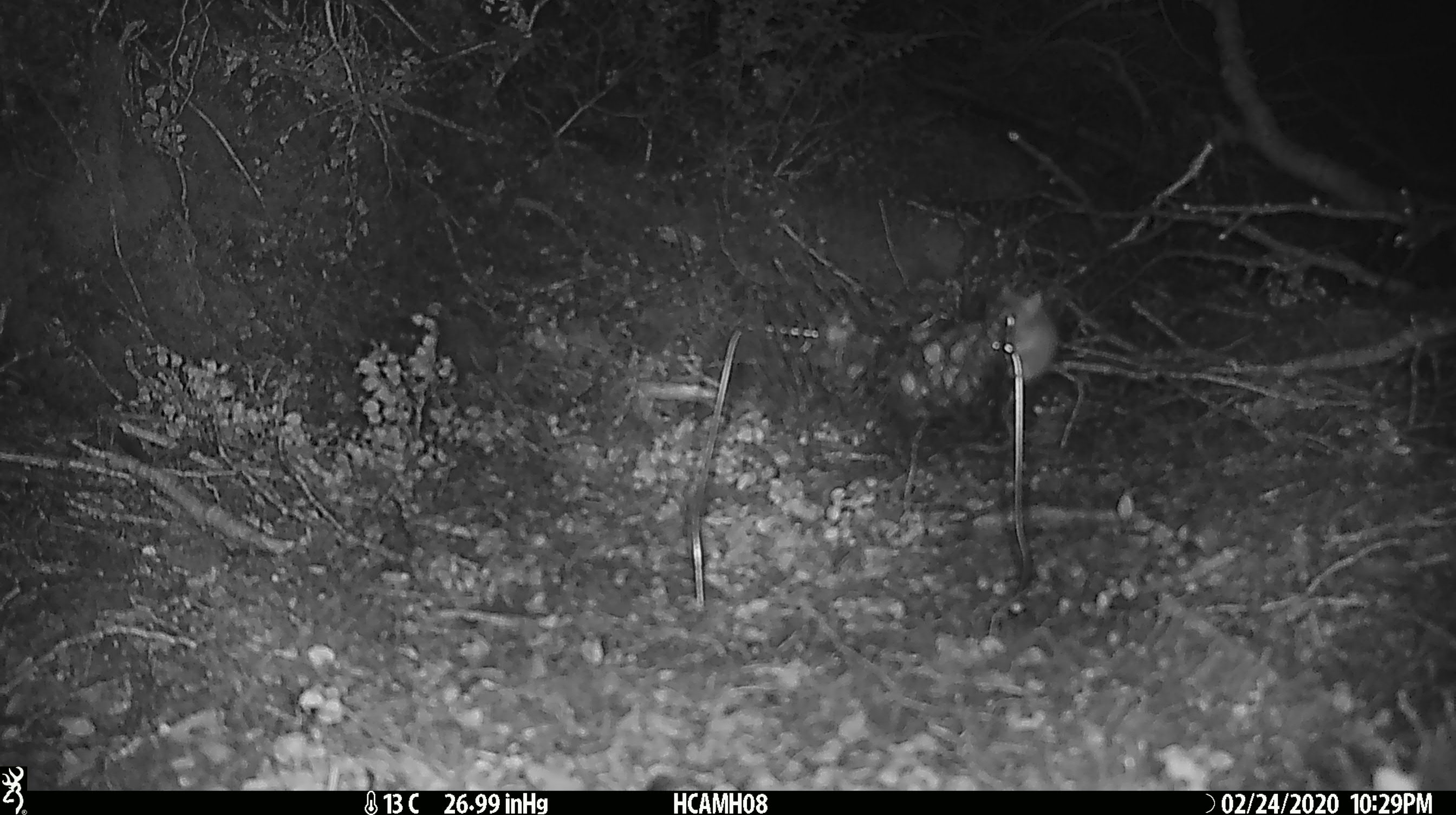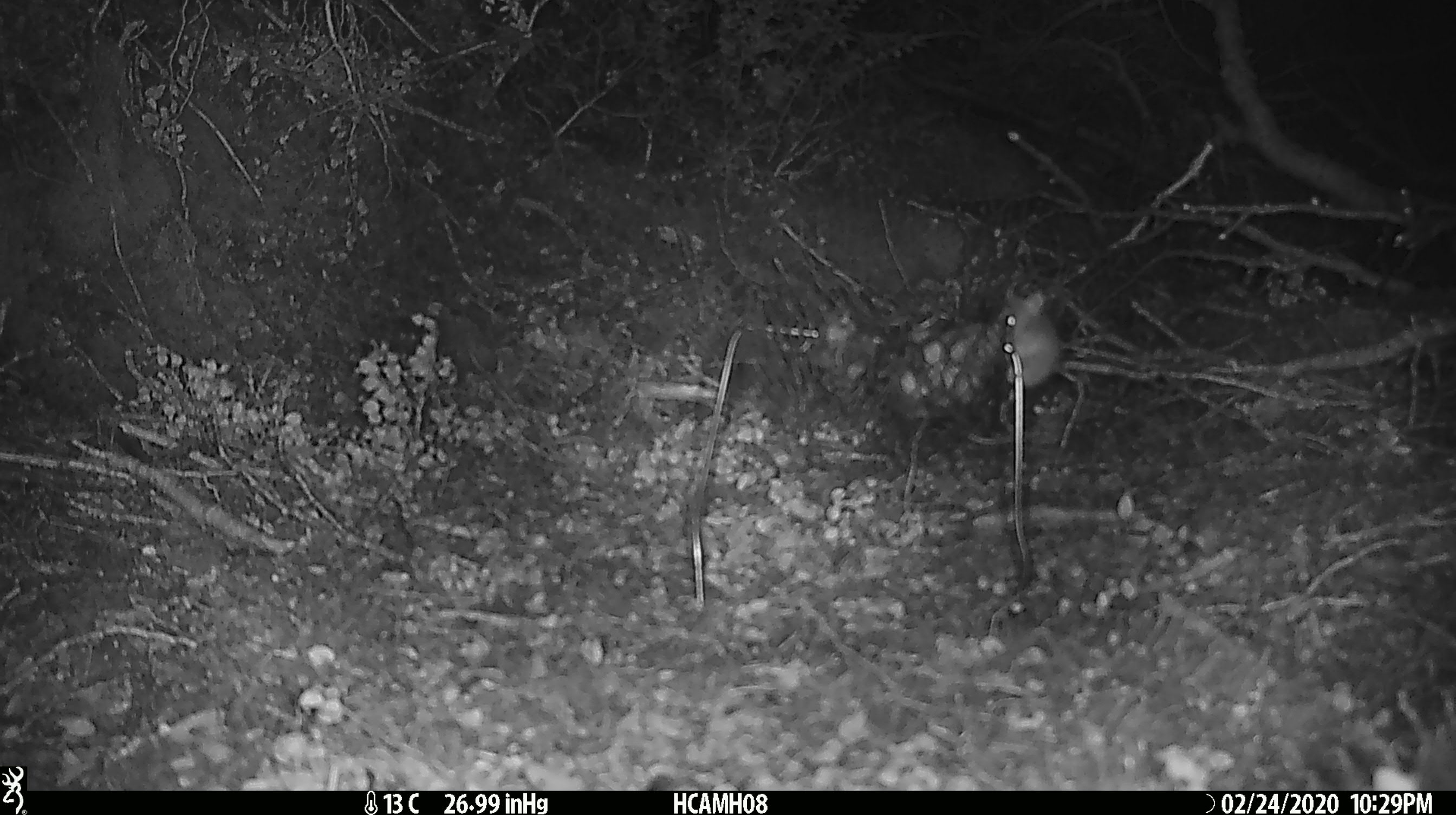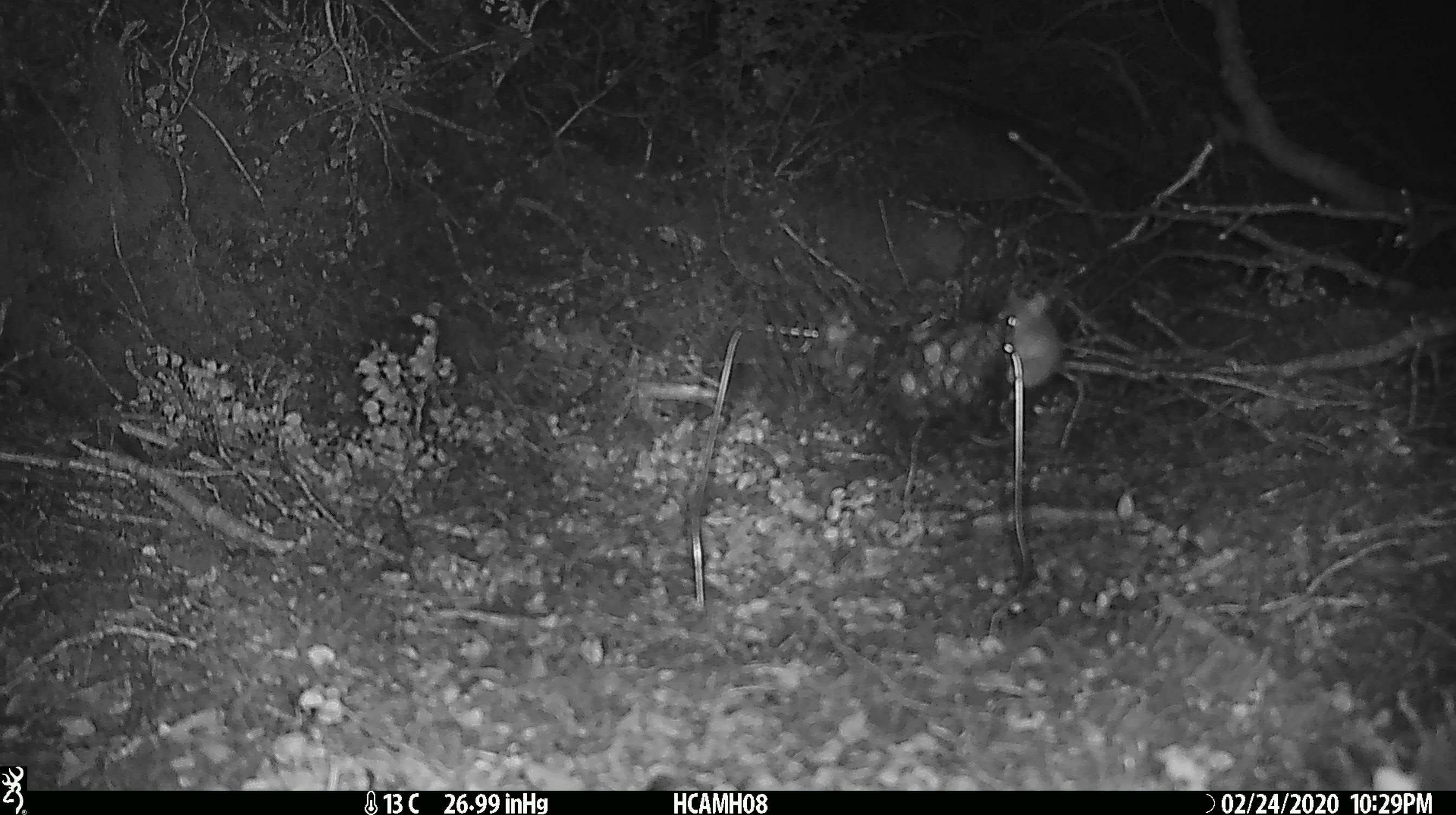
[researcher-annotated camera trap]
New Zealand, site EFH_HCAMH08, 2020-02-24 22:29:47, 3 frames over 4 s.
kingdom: Animalia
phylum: Chordata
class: Mammalia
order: Rodentia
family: Muridae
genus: Mus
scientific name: Mus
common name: mouse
Mouse (Mus).